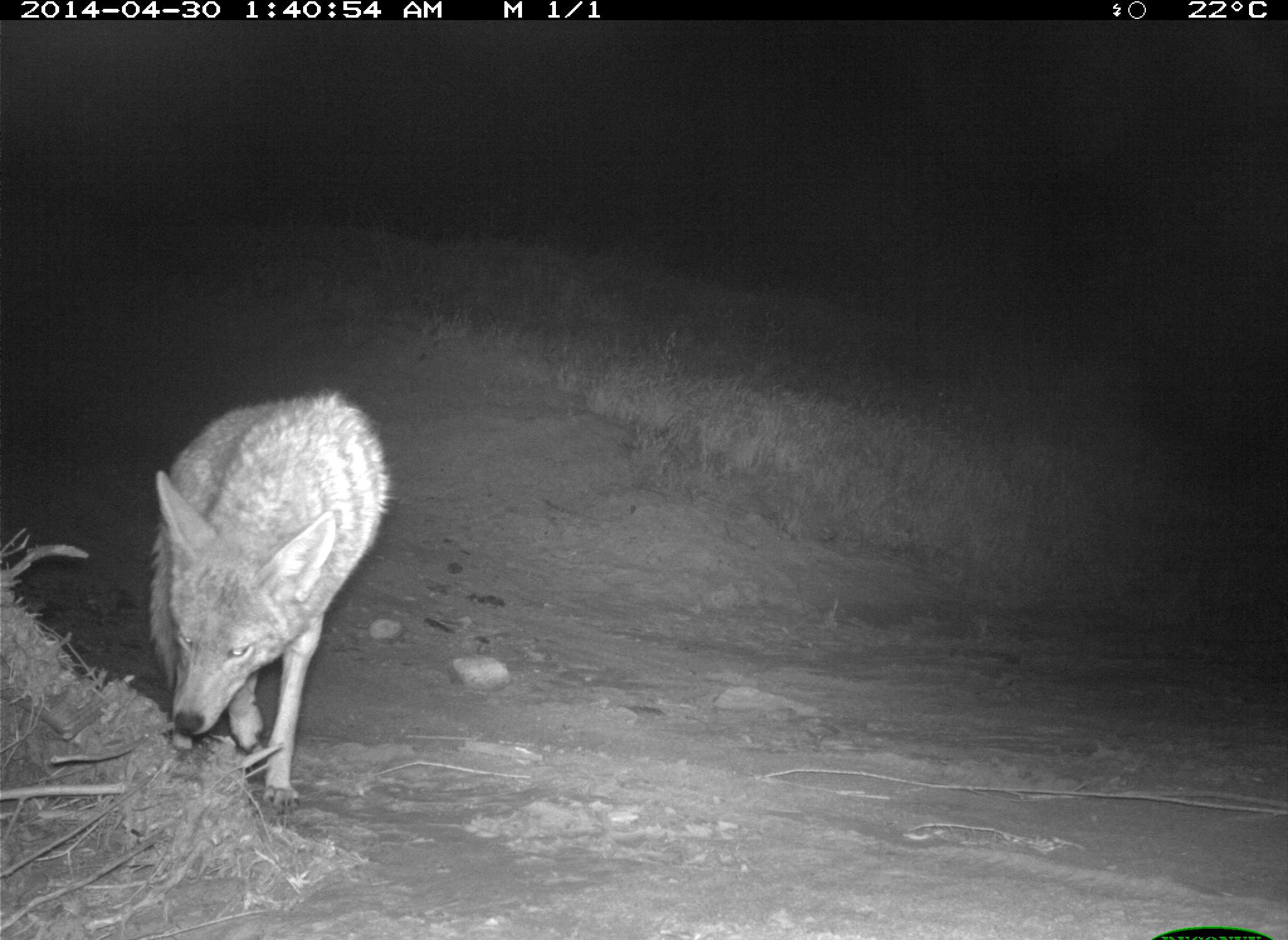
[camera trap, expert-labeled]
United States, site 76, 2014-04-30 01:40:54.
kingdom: Animalia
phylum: Chordata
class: Mammalia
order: Carnivora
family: Canidae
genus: Canis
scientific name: Canis latrans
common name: coyote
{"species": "coyote (Canis latrans)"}